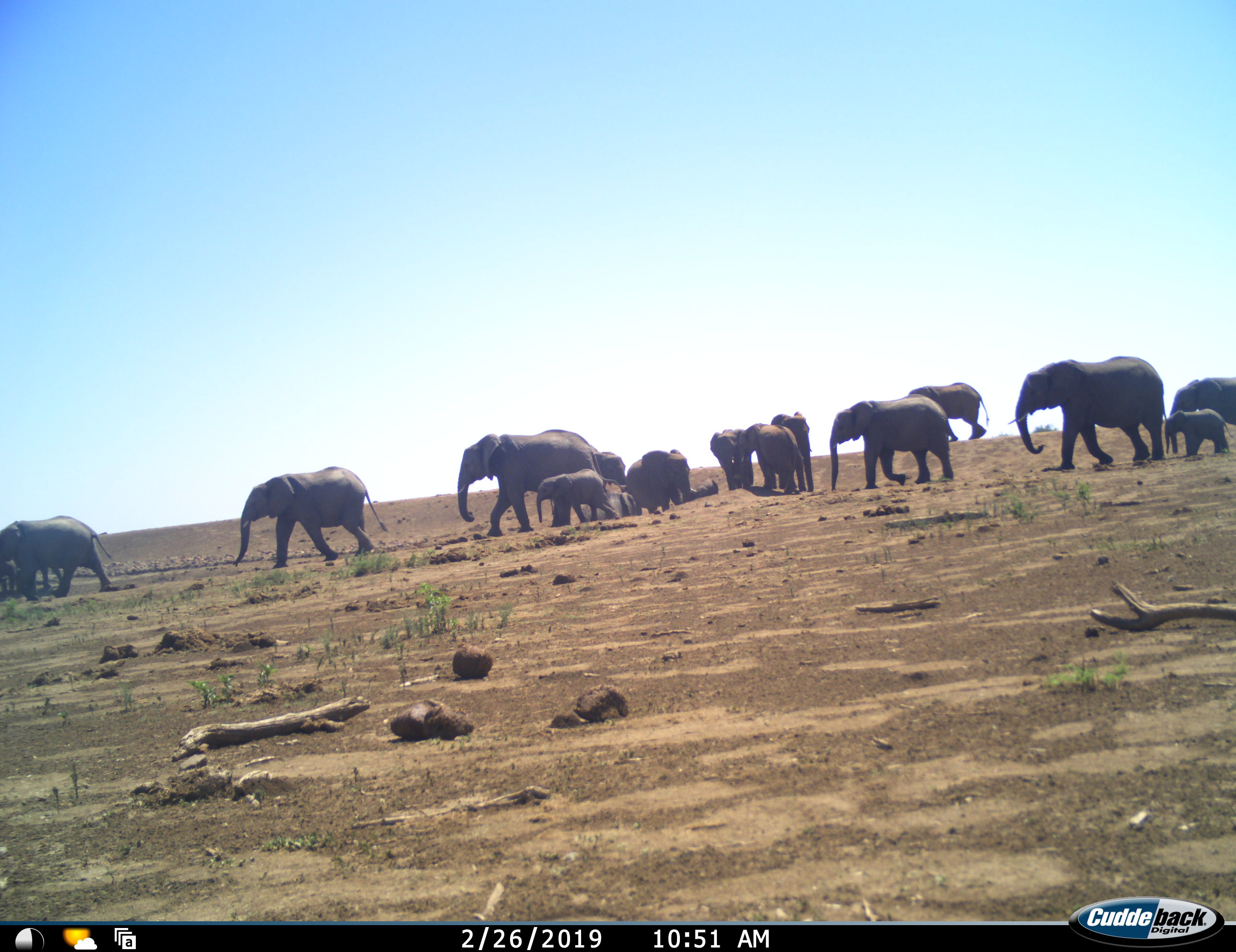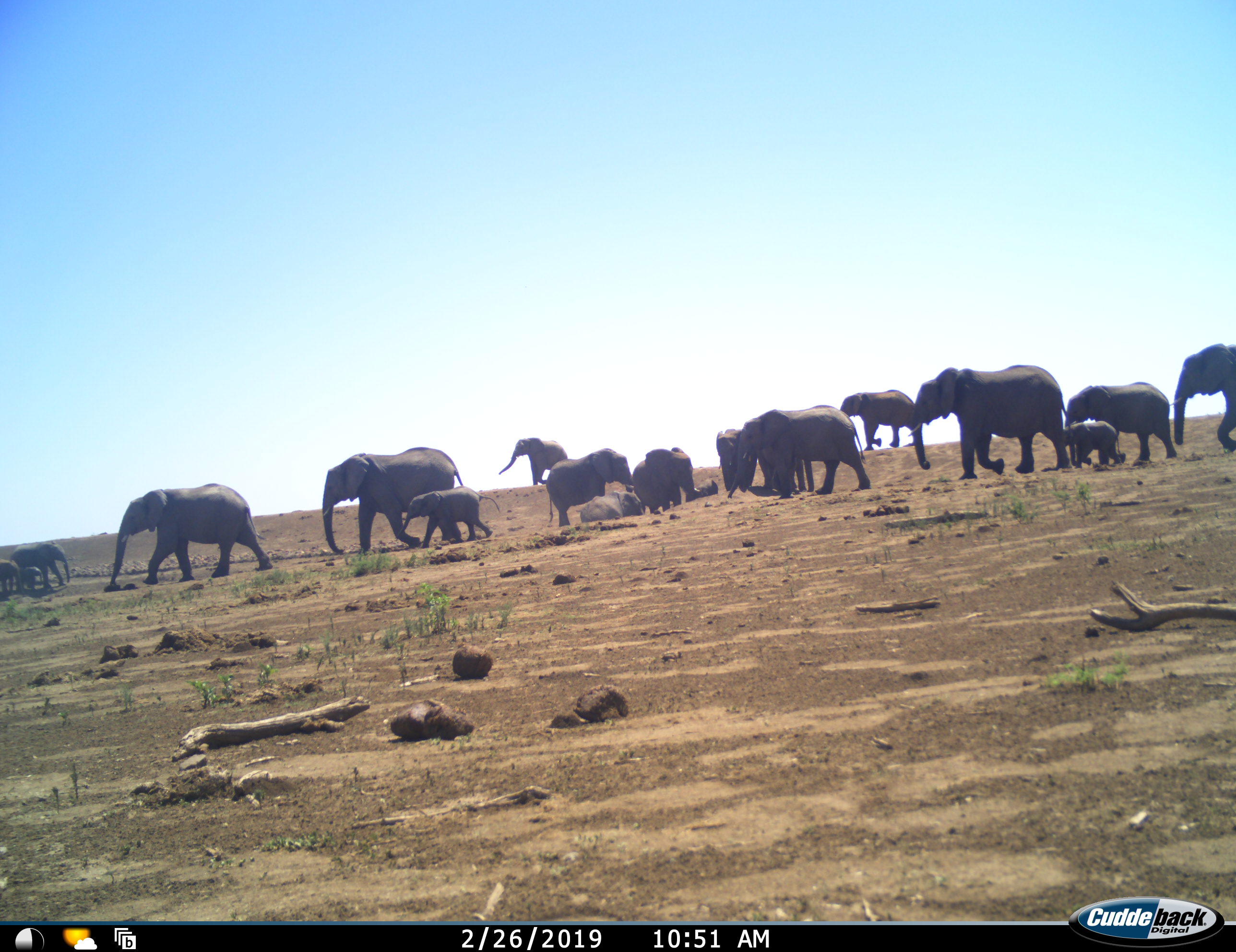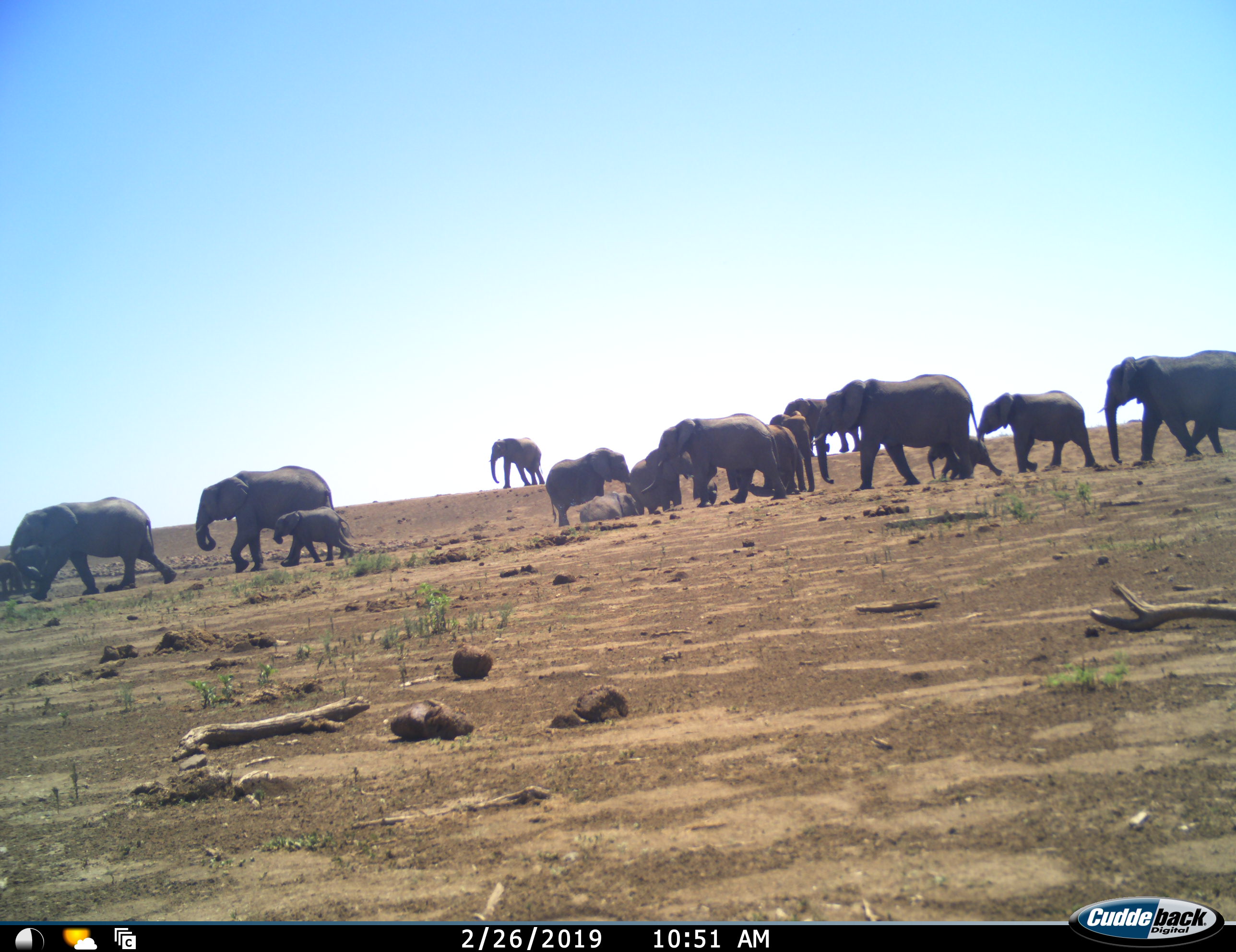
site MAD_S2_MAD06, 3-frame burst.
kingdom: Animalia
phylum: Chordata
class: Mammalia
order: Proboscidea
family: Elephantidae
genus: Loxodonta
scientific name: Loxodonta africana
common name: african bush elephant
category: elephant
Elephant (african bush elephant) (Loxodonta africana), count 11-50. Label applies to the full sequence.